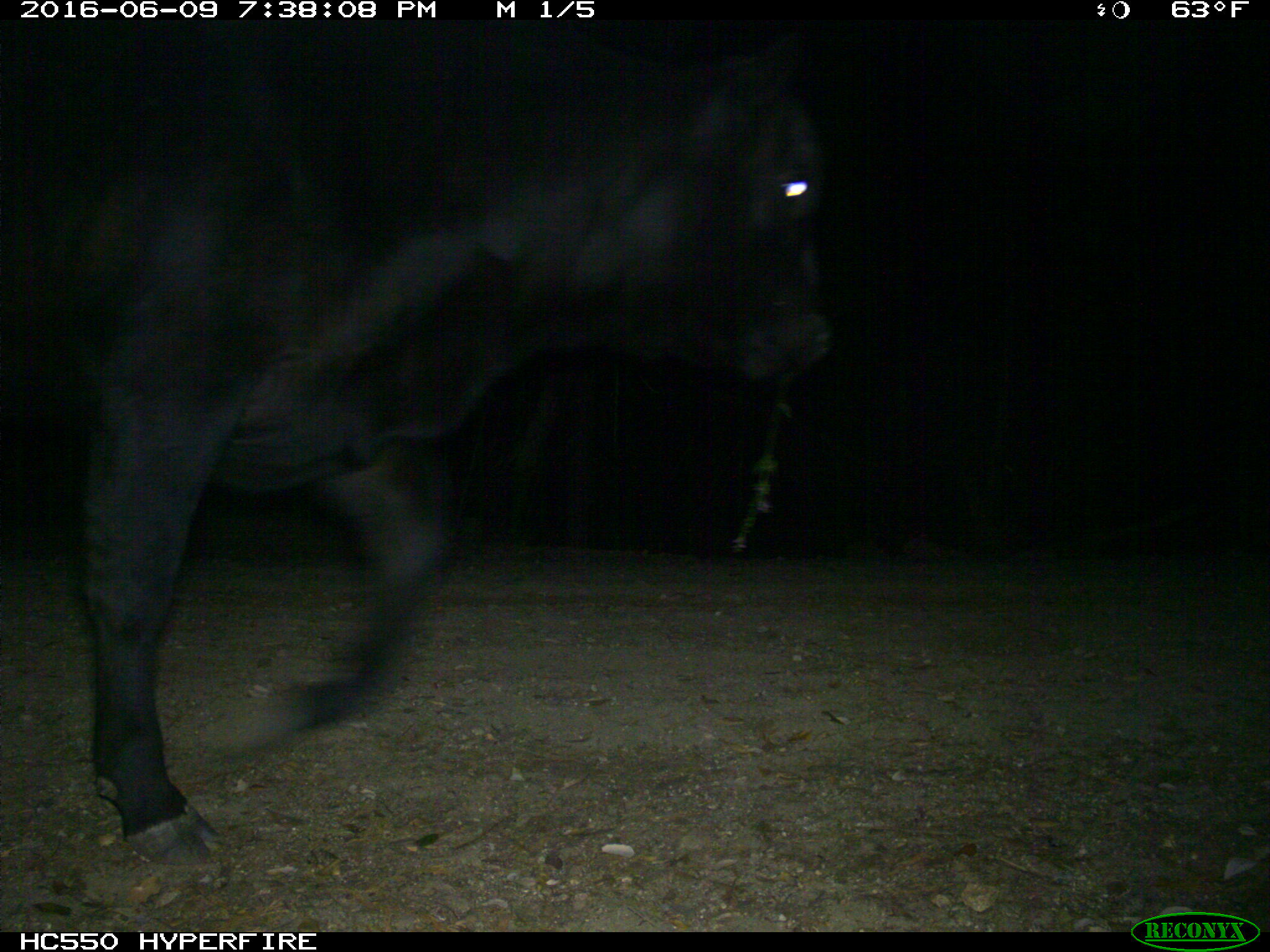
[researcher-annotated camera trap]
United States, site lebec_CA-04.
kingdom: Animalia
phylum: Chordata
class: Mammalia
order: Artiodactyla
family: Bovidae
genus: Bos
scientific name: Bos taurus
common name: domestic cow